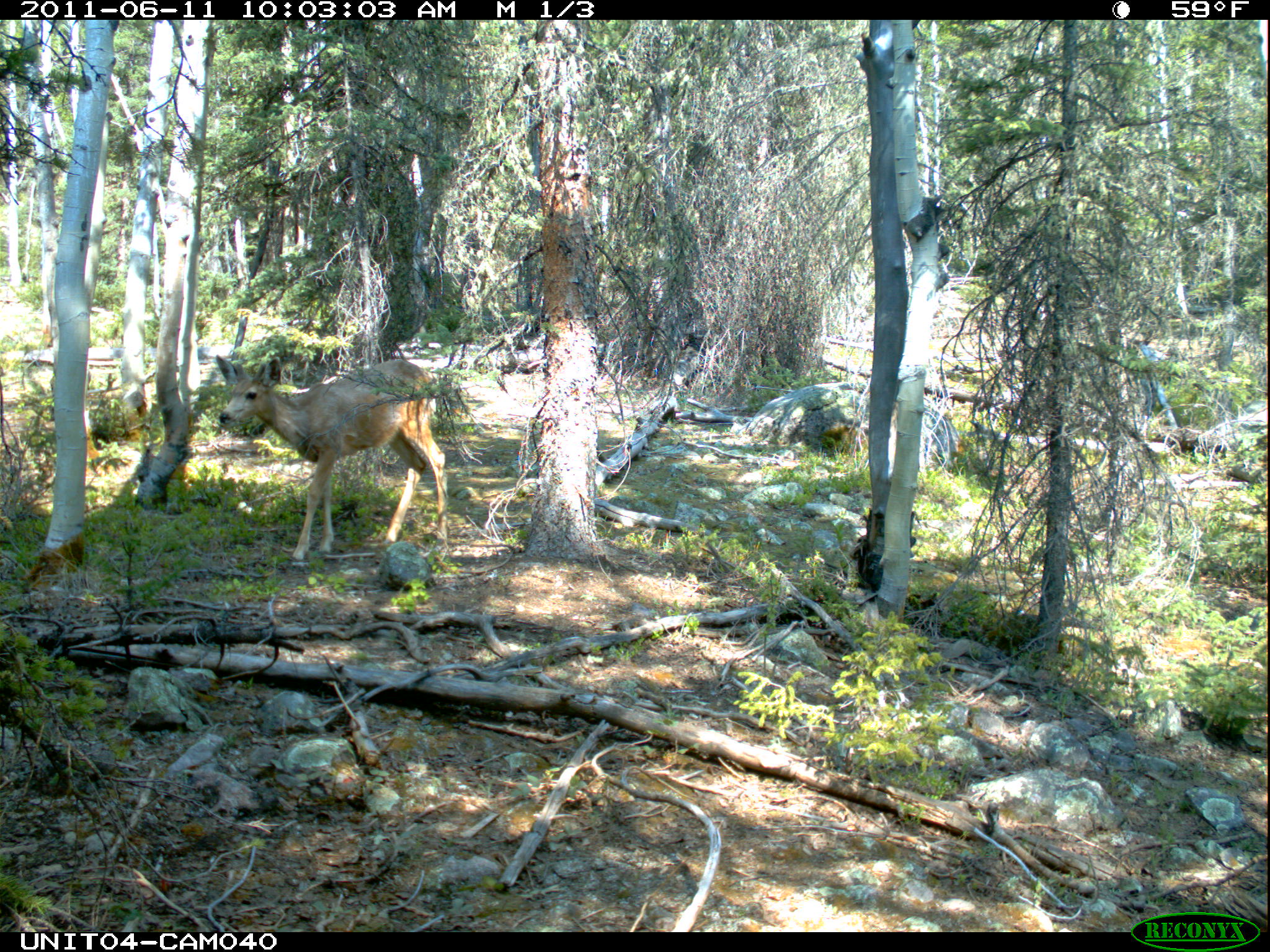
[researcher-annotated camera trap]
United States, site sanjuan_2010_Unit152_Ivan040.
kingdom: Animalia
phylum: Chordata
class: Mammalia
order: Artiodactyla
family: Cervidae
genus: Odocoileus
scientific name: Odocoileus hemionus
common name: mule deer